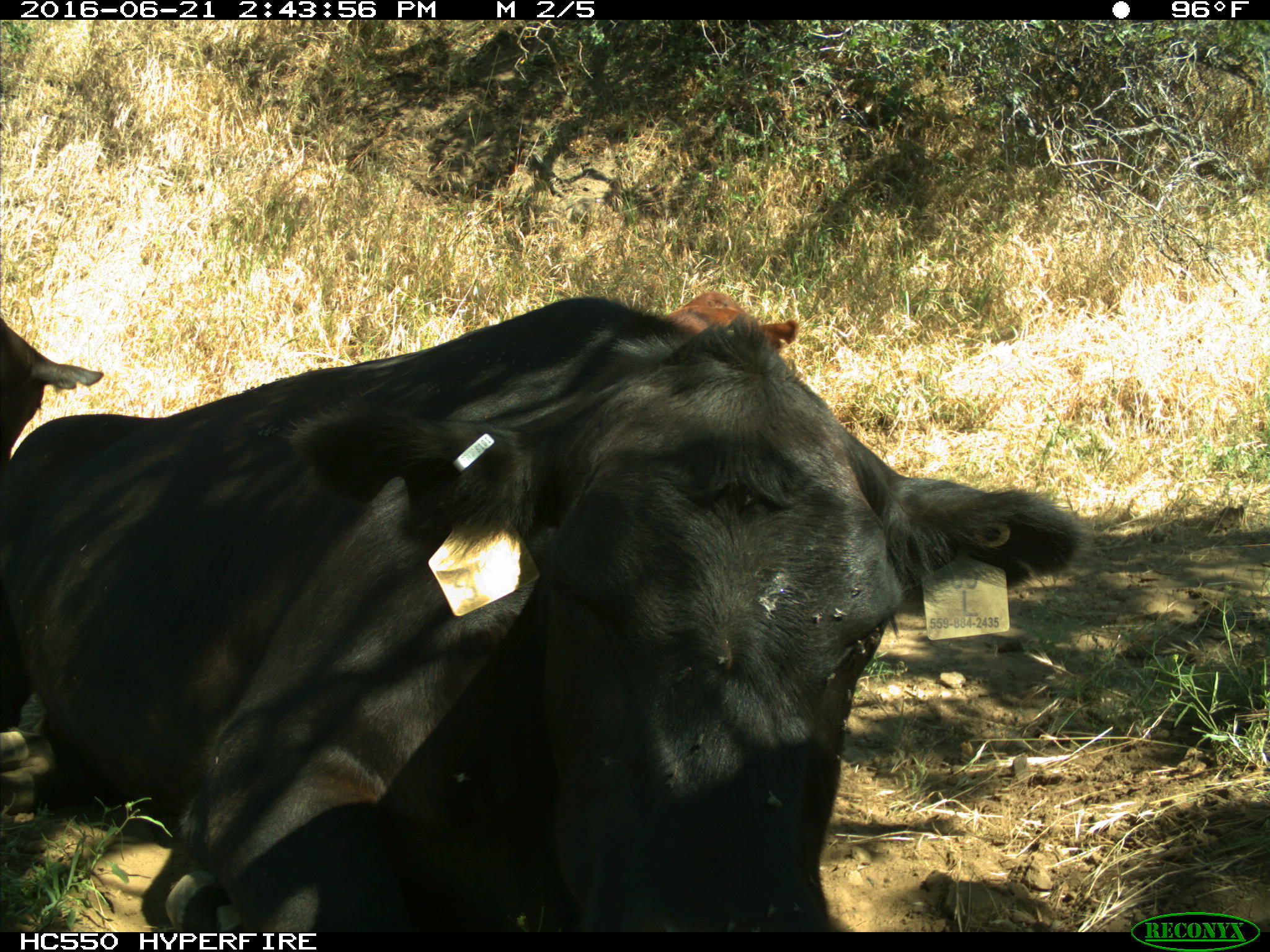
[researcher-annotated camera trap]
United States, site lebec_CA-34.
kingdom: Animalia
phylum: Chordata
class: Mammalia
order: Artiodactyla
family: Bovidae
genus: Bos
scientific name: Bos taurus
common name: domestic cow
Bos taurus (domestic cow).